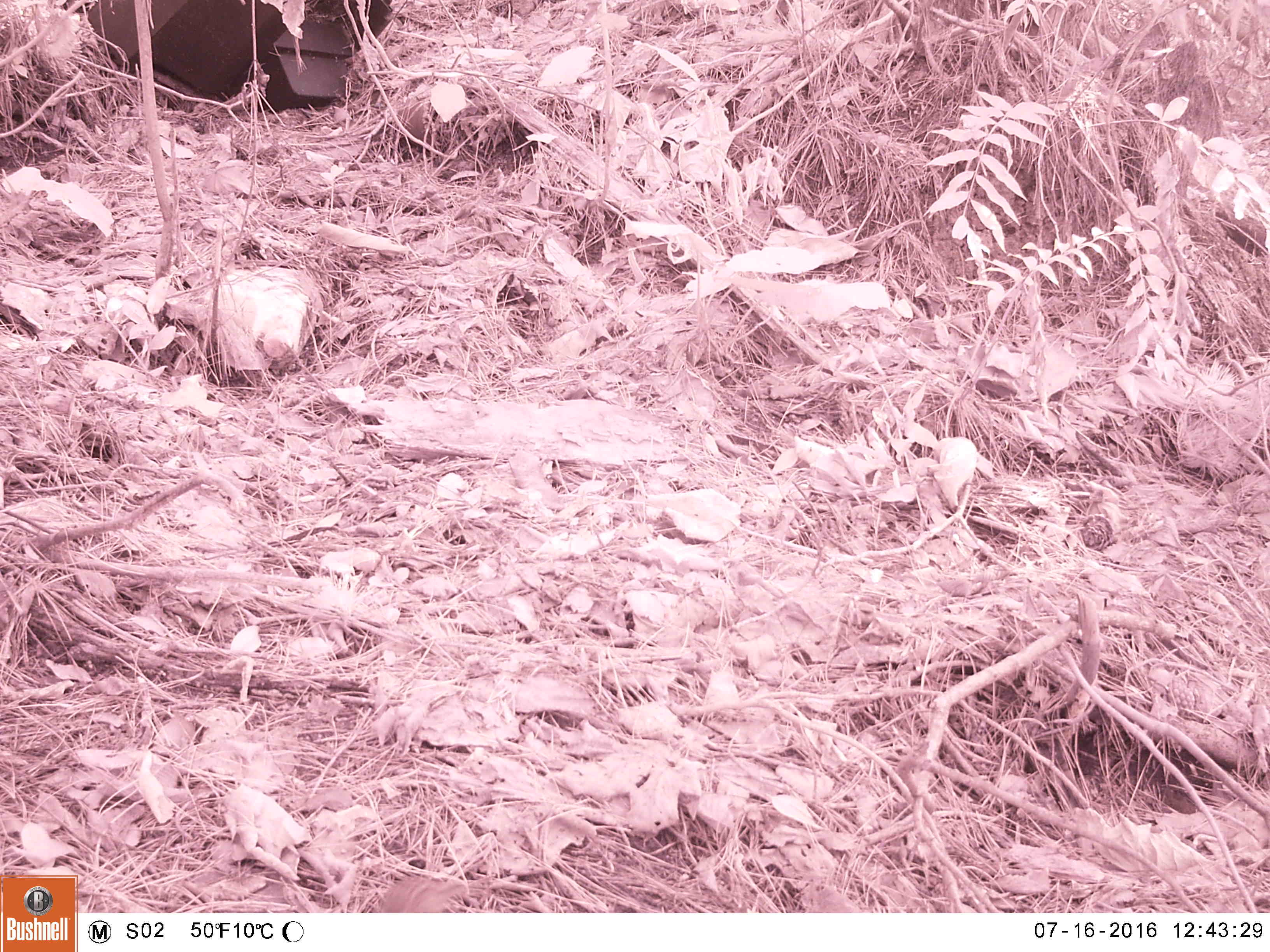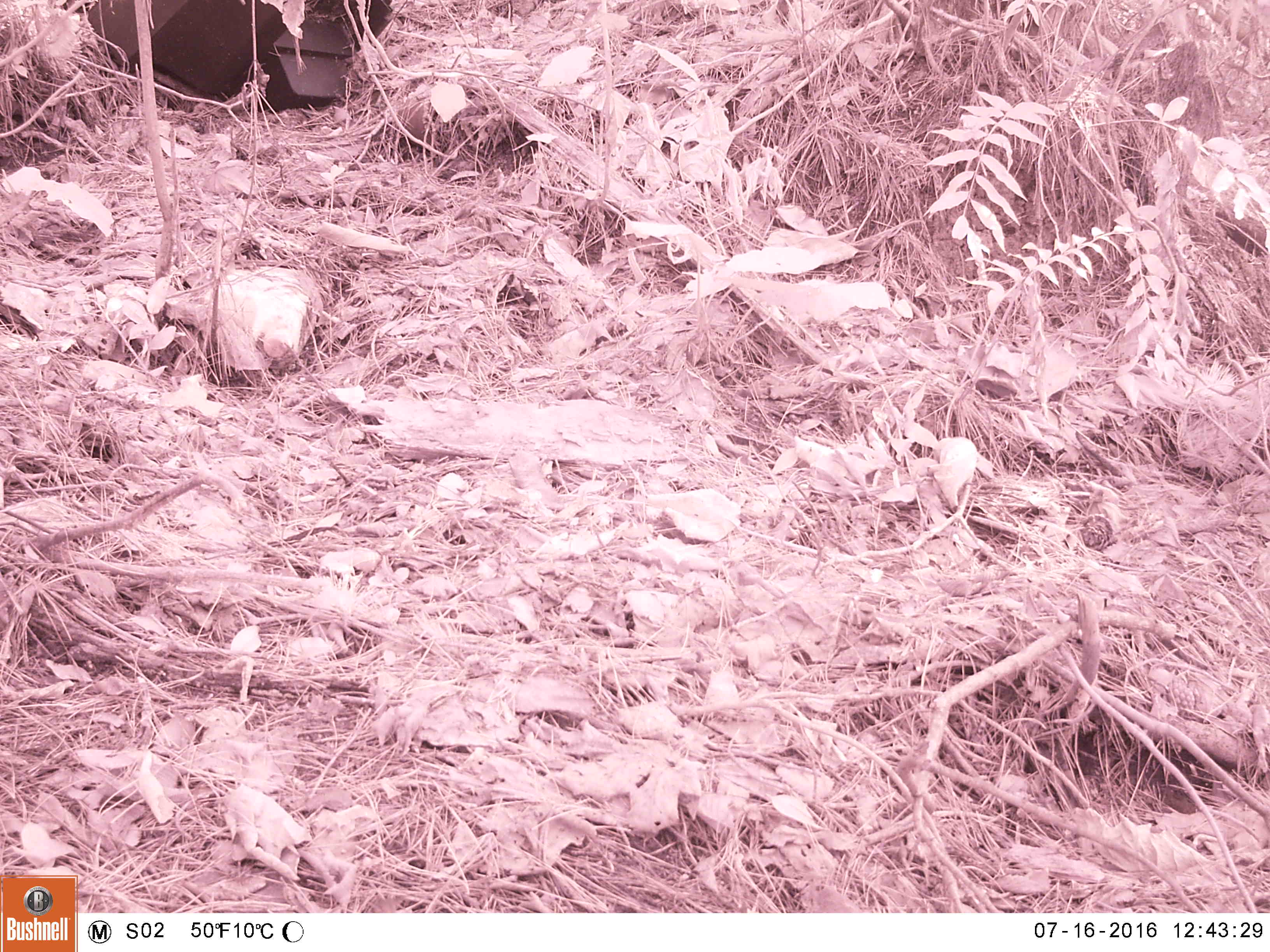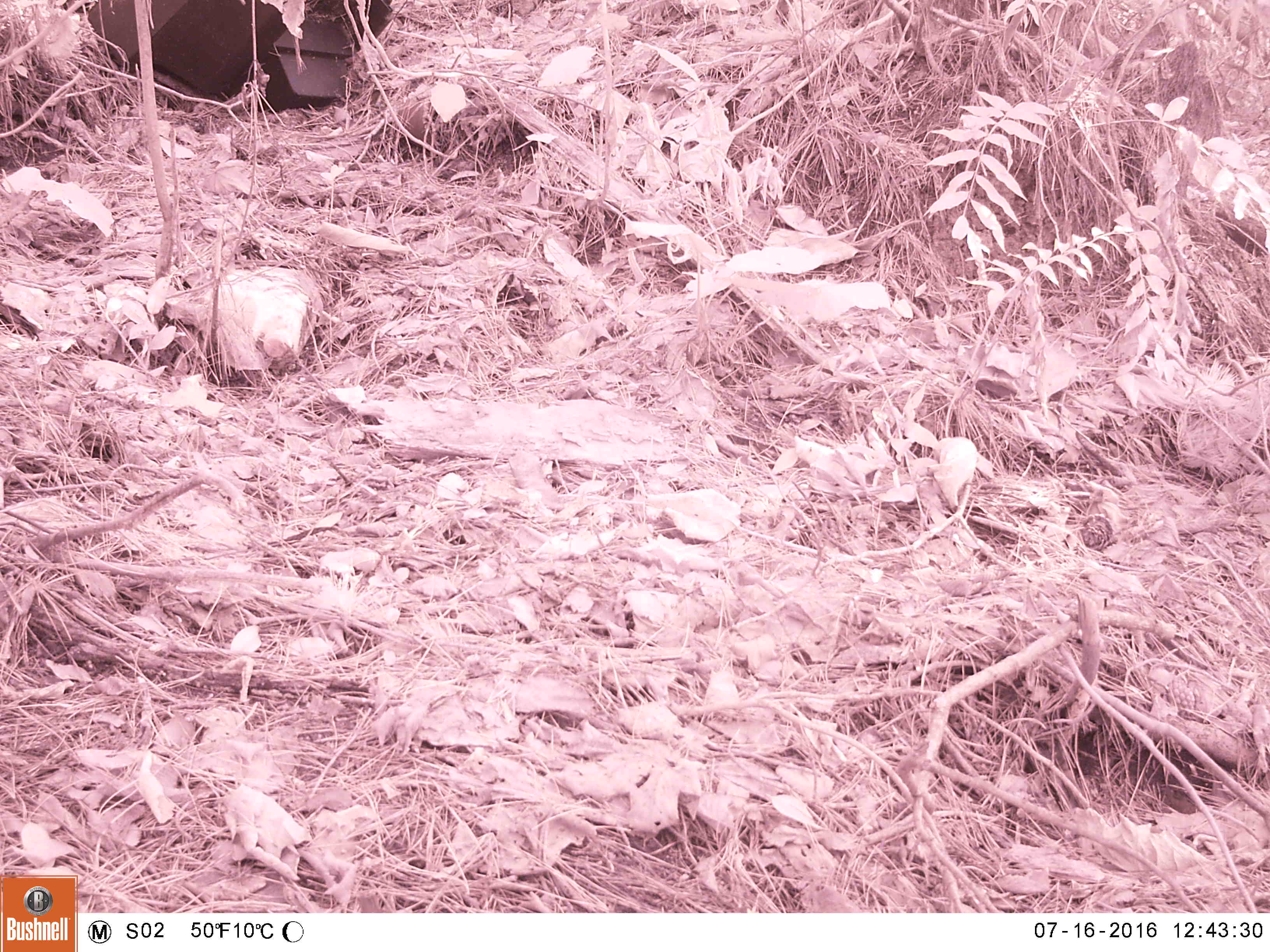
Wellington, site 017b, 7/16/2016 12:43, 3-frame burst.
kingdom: Animalia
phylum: Chordata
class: Aves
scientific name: Aves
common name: bird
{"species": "bird (Aves)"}